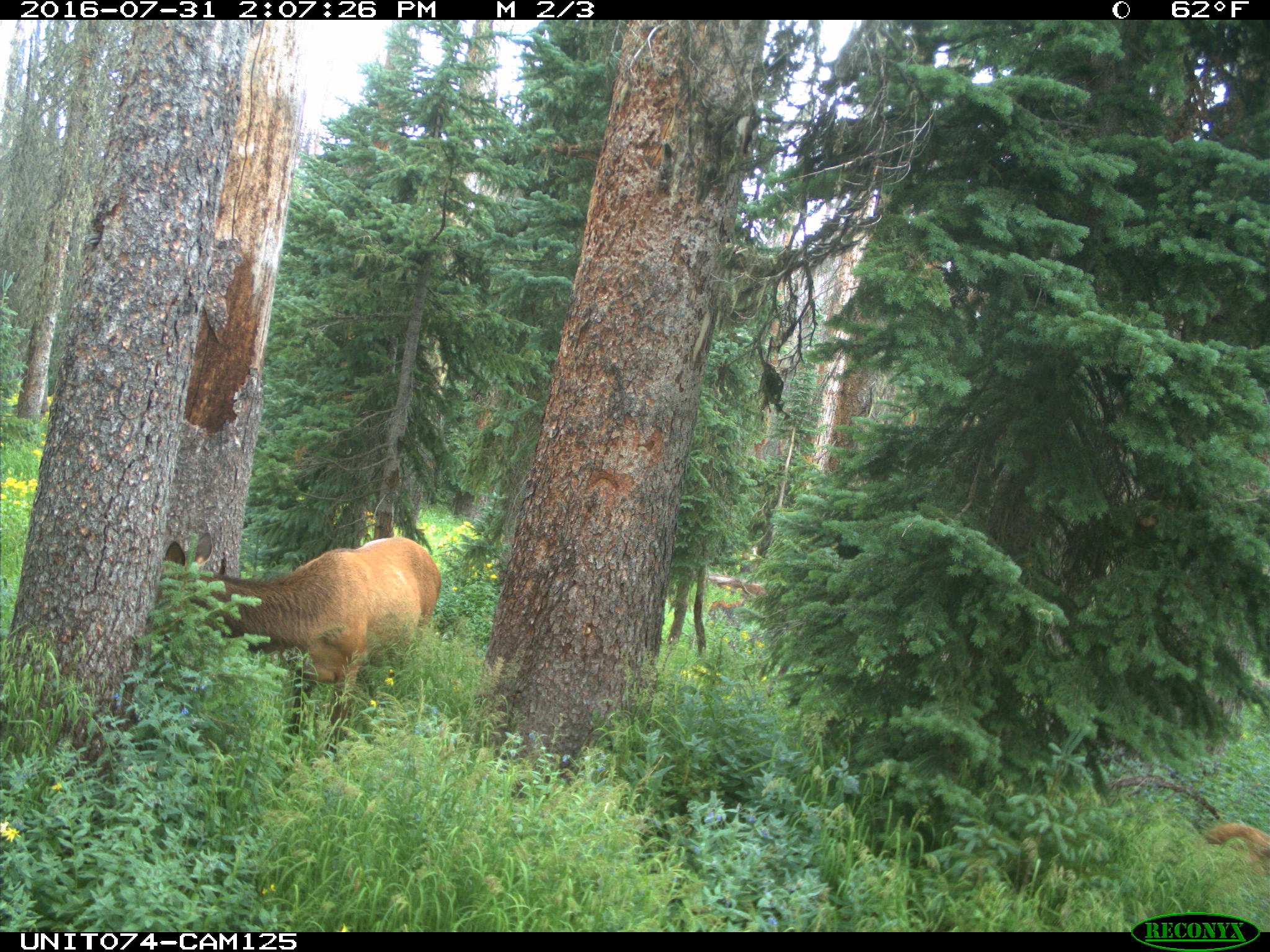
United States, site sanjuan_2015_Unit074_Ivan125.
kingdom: Animalia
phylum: Chordata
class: Mammalia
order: Artiodactyla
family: Cervidae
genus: Cervus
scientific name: Cervus elaphus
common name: red deer